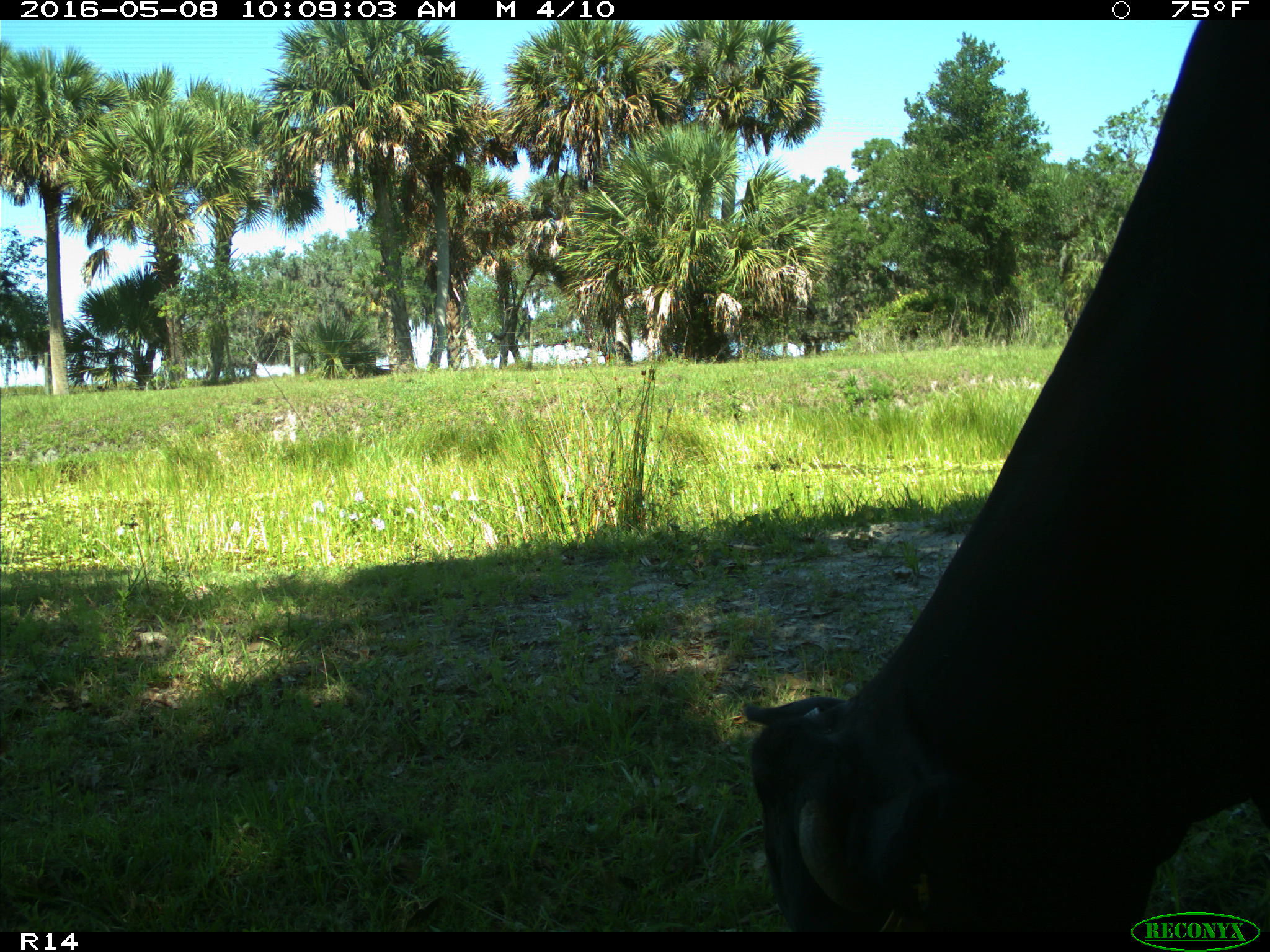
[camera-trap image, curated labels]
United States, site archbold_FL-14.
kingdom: Animalia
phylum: Chordata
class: Mammalia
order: Artiodactyla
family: Bovidae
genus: Bos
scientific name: Bos taurus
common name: domestic cow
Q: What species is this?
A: Bos taurus (domestic cow).